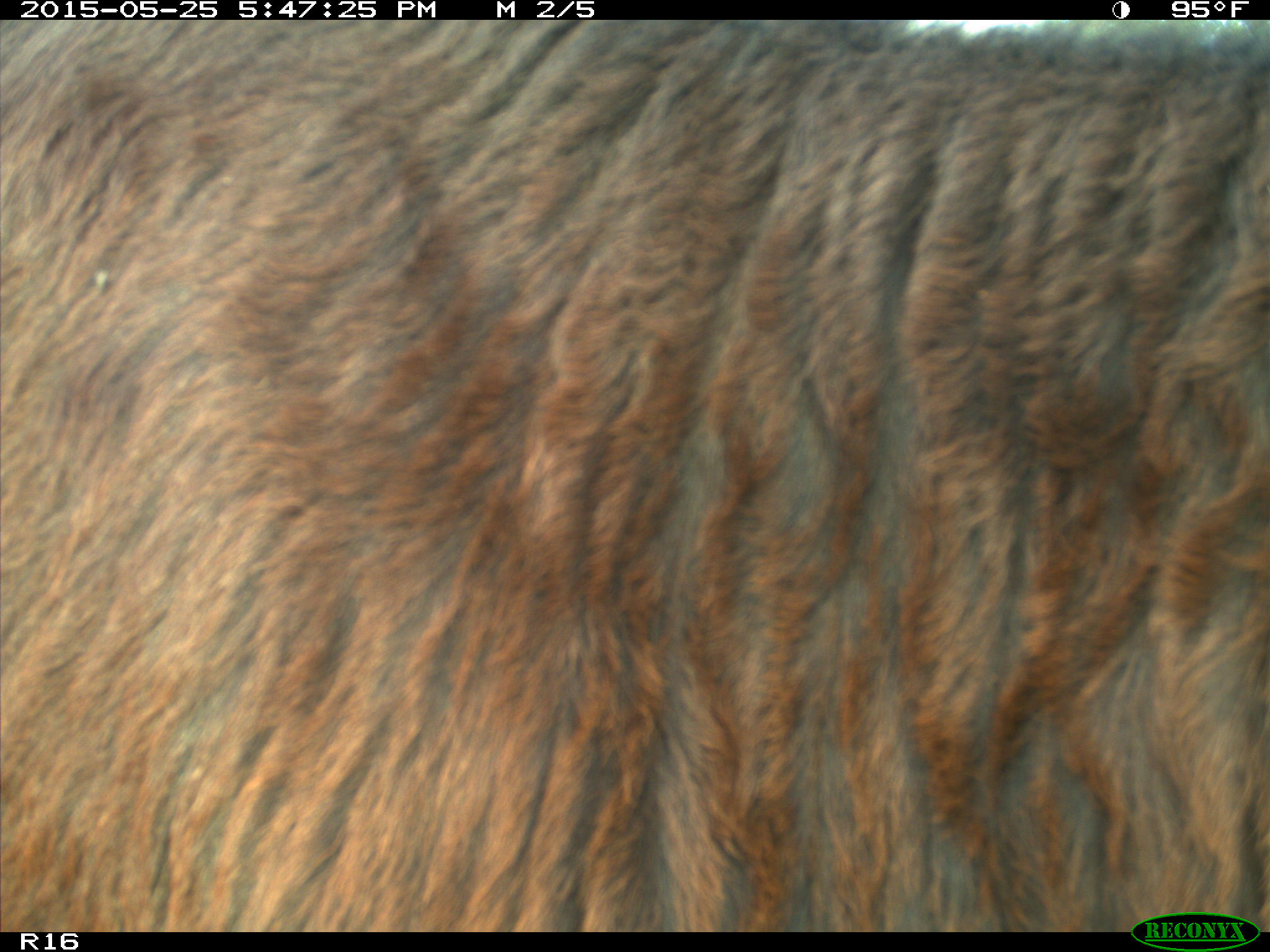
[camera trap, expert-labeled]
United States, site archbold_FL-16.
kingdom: Animalia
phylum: Chordata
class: Mammalia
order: Artiodactyla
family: Bovidae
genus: Bos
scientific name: Bos taurus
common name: domestic cow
Bos taurus (domestic cow).